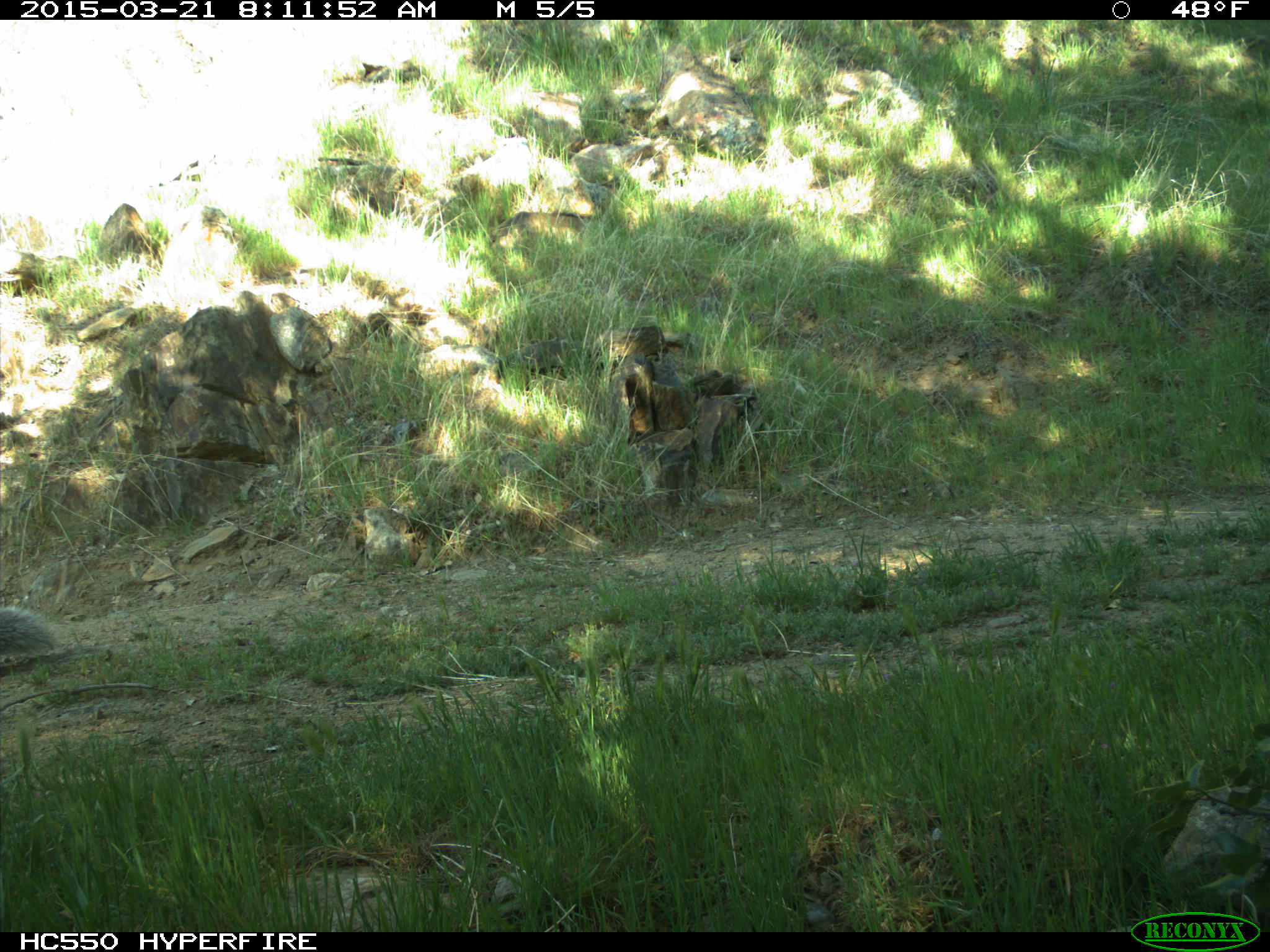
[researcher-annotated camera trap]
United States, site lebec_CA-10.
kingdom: Animalia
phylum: Chordata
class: Mammalia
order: Rodentia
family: Sciuridae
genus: Sciurus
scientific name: Sciurus carolinensis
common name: eastern gray squirrel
Sciurus carolinensis (eastern gray squirrel).